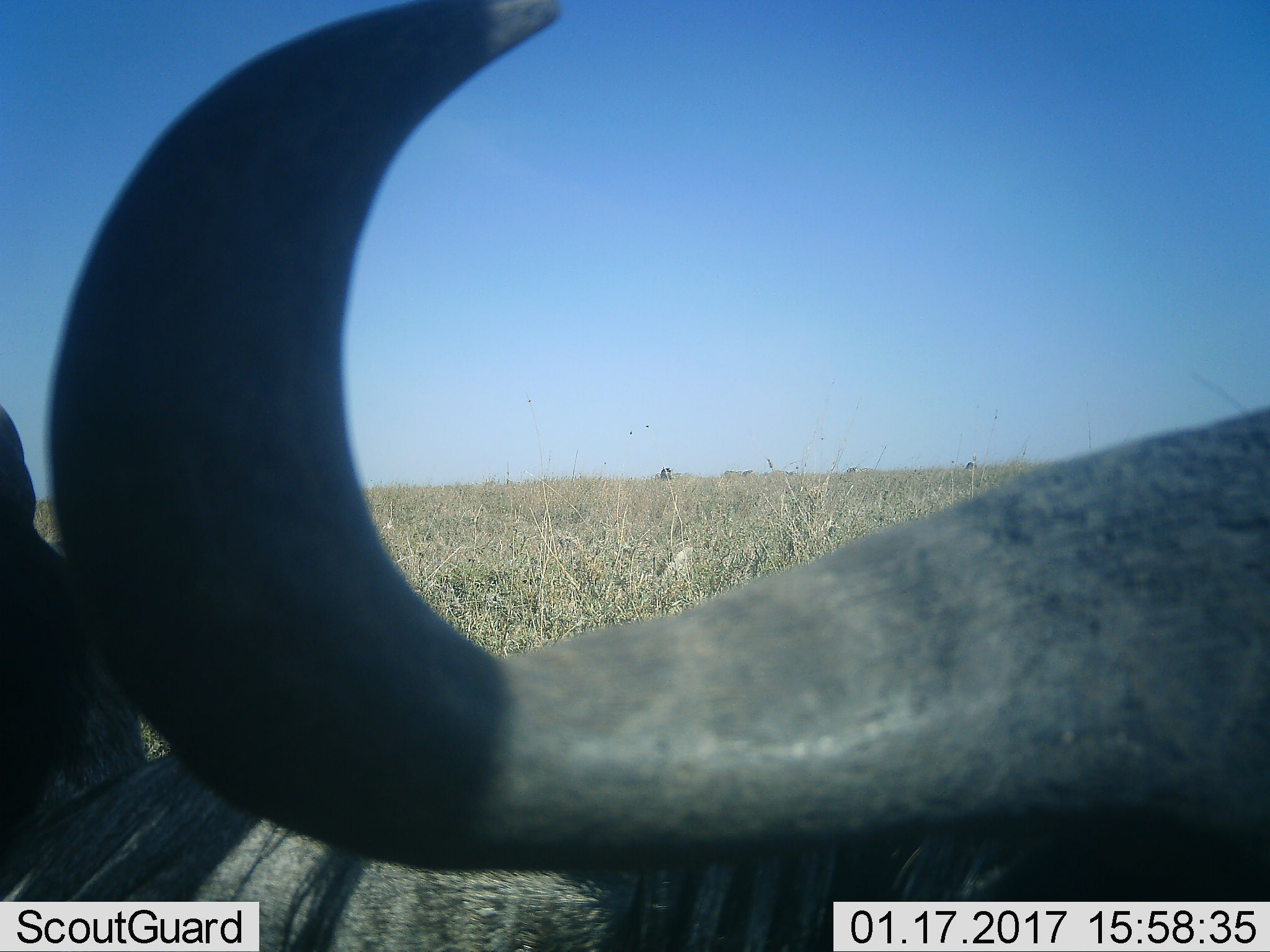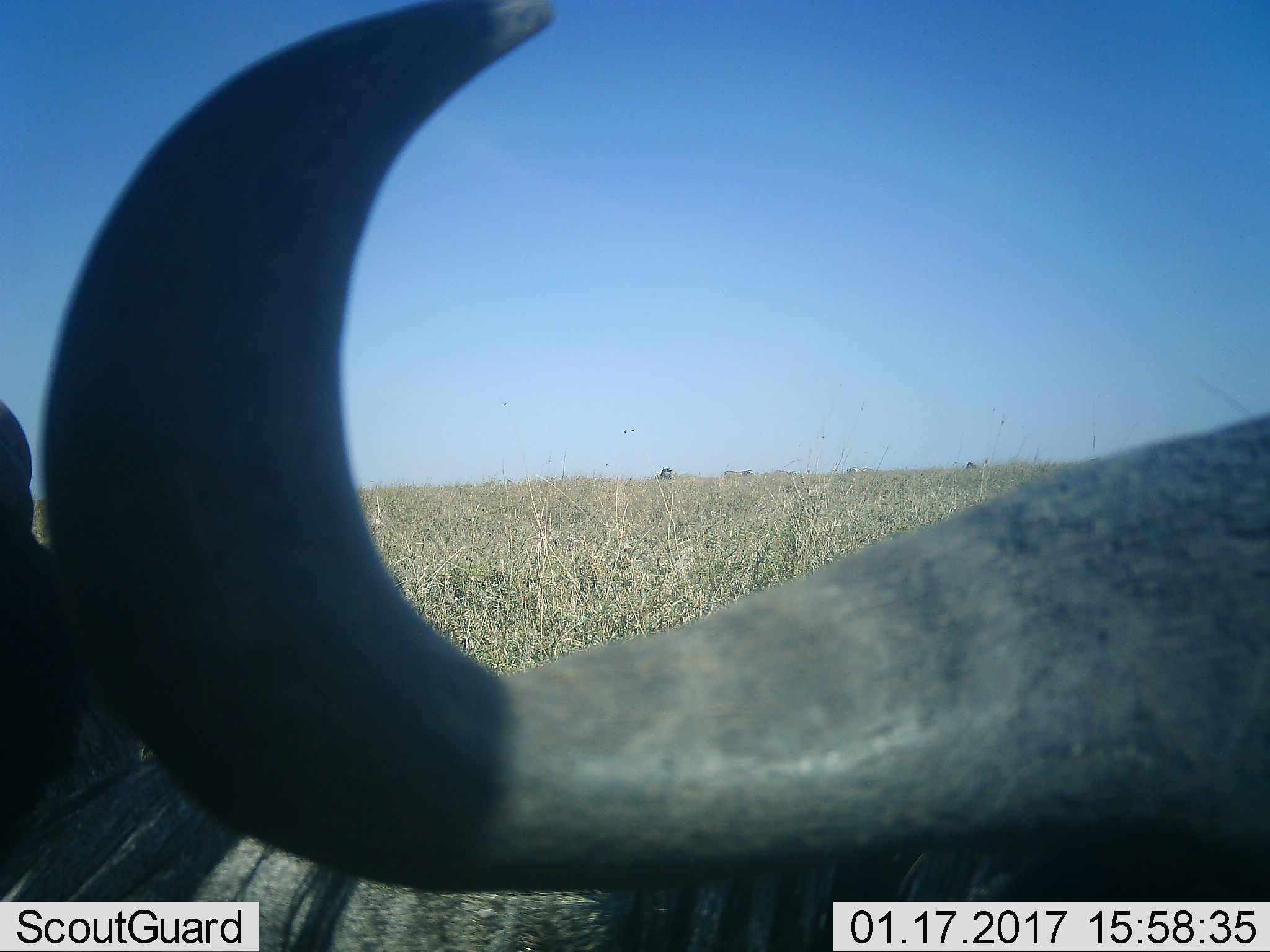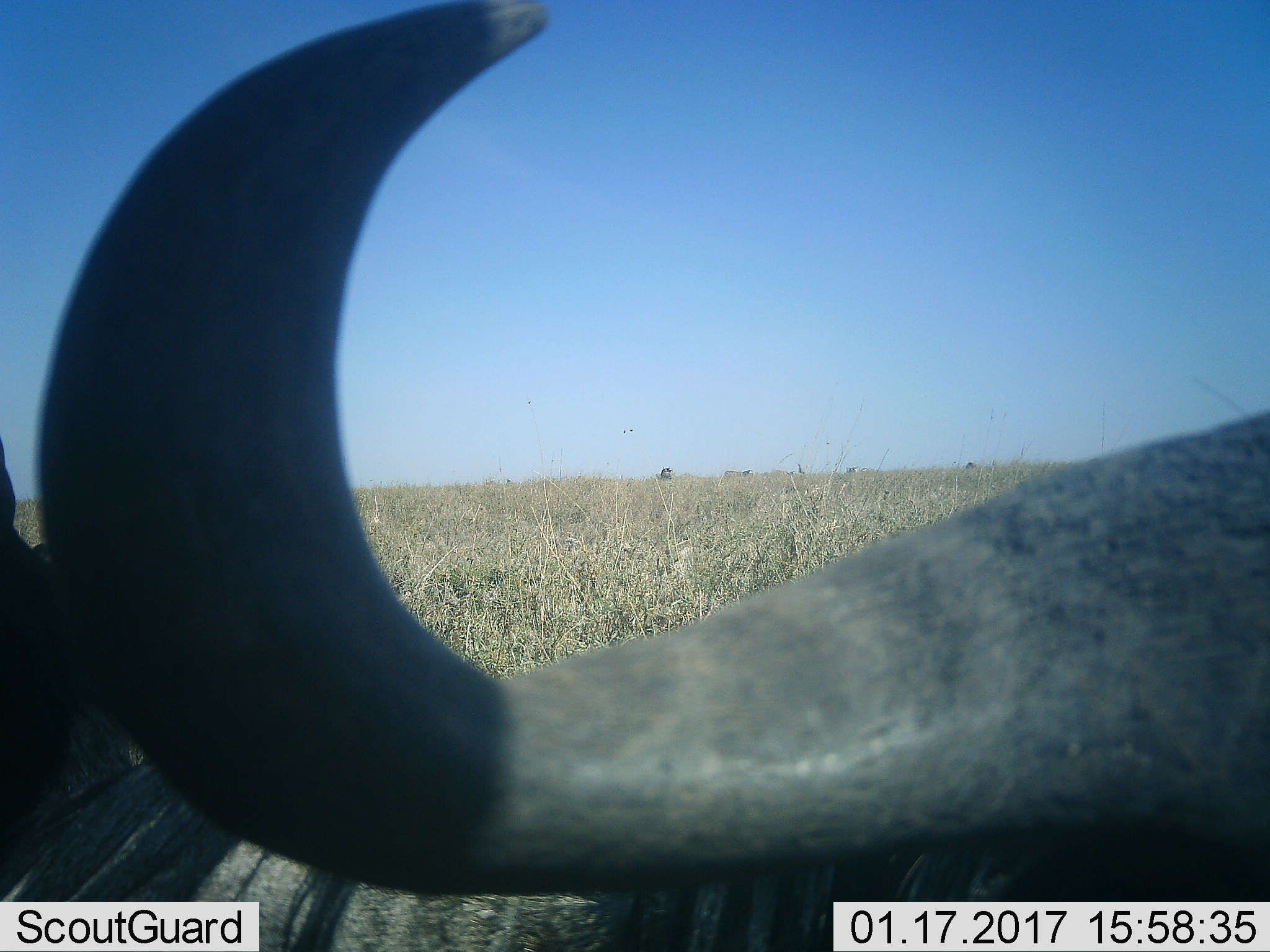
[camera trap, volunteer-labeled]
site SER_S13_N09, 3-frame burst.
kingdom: Animalia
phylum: Chordata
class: Mammalia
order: Artiodactyla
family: Bovidae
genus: Connochaetes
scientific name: Connochaetes taurinus taurinus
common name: blue wildebeest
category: wildebeestblue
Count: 4.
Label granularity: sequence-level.